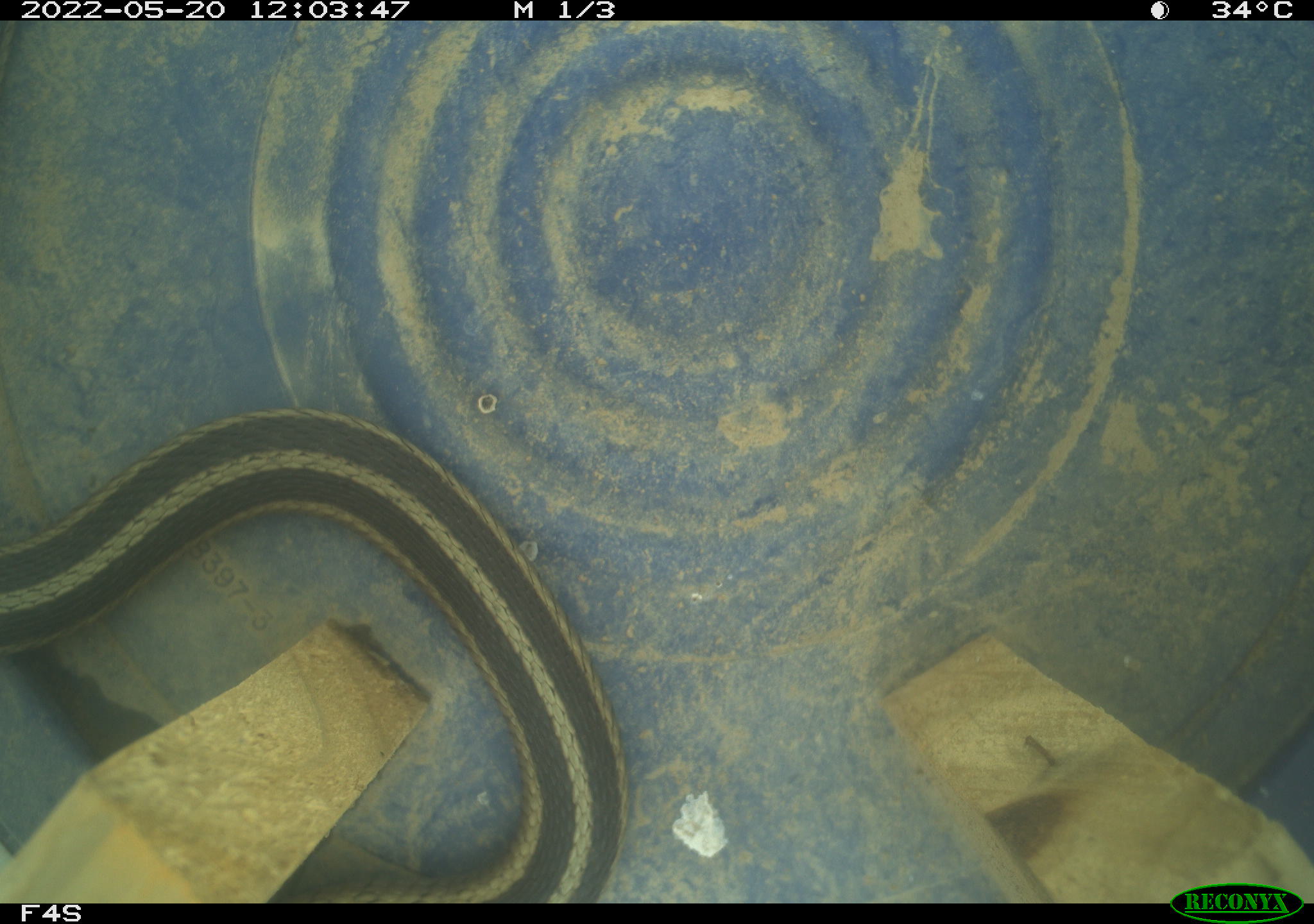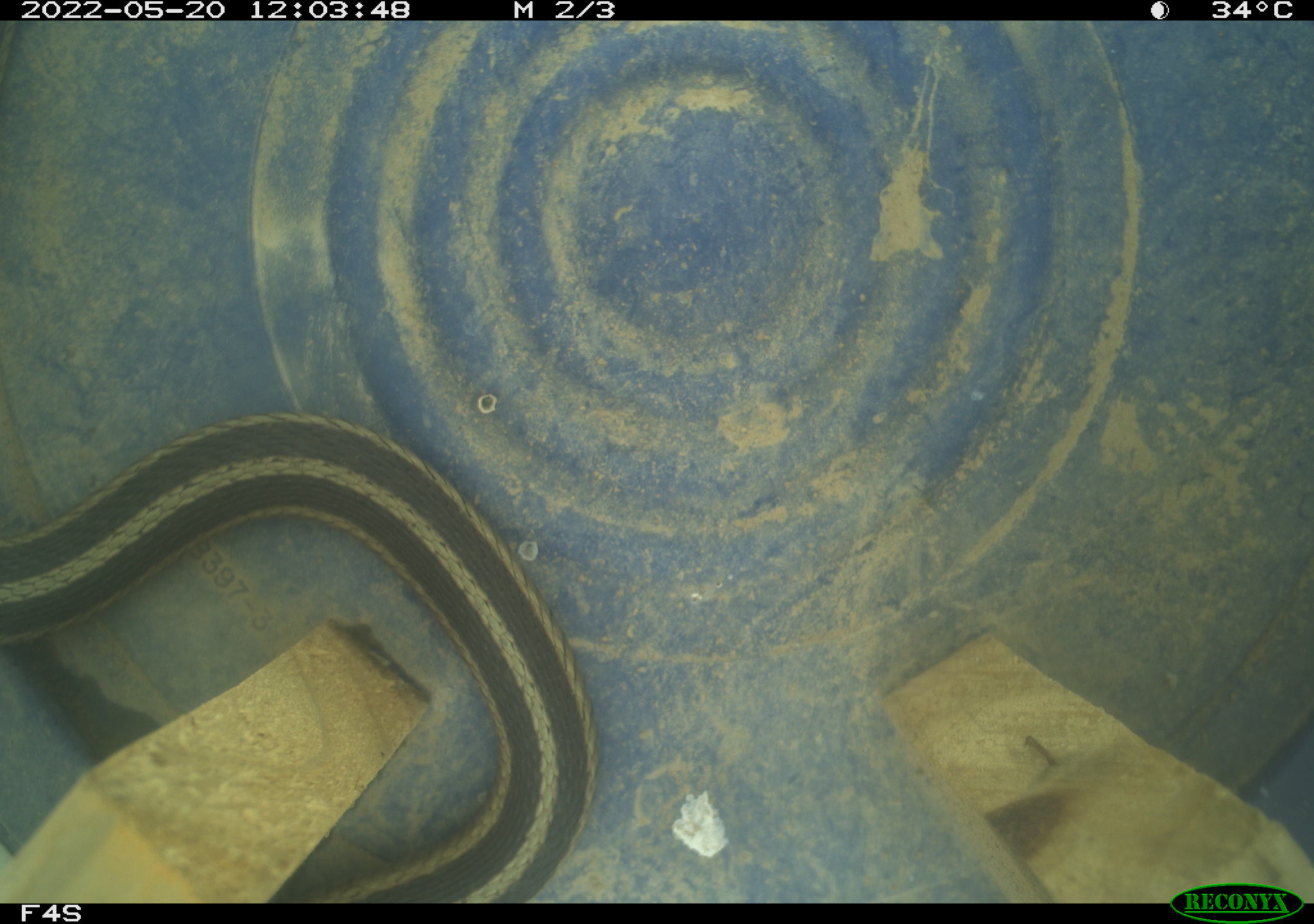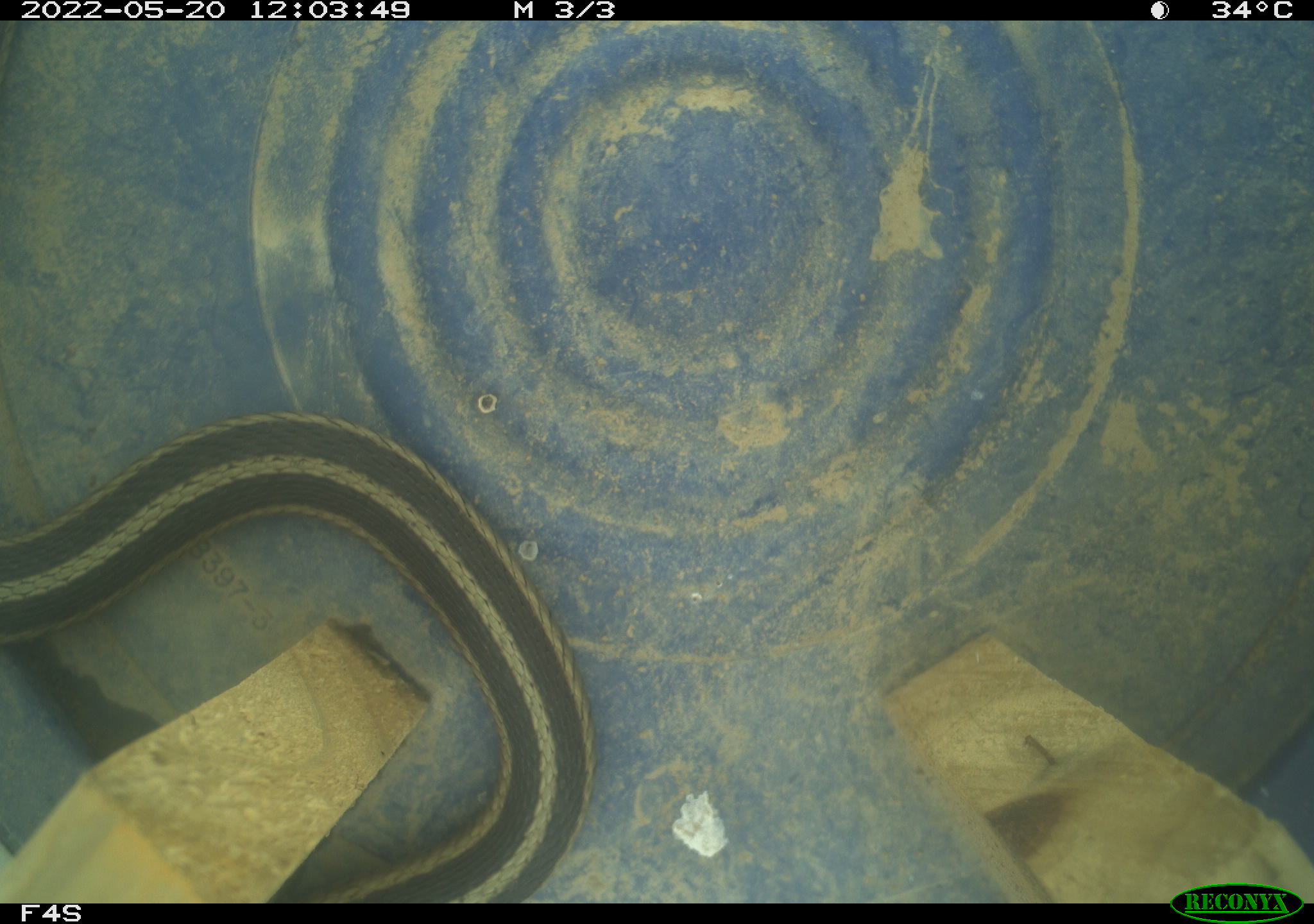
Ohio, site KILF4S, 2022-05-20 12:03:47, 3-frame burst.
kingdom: Animalia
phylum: Chordata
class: Reptilia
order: Squamata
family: Colubridae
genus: Thamnophis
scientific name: Thamnophis sirtalis sirtalis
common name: eastern gartersnake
Eastern gartersnake (Thamnophis sirtalis sirtalis).